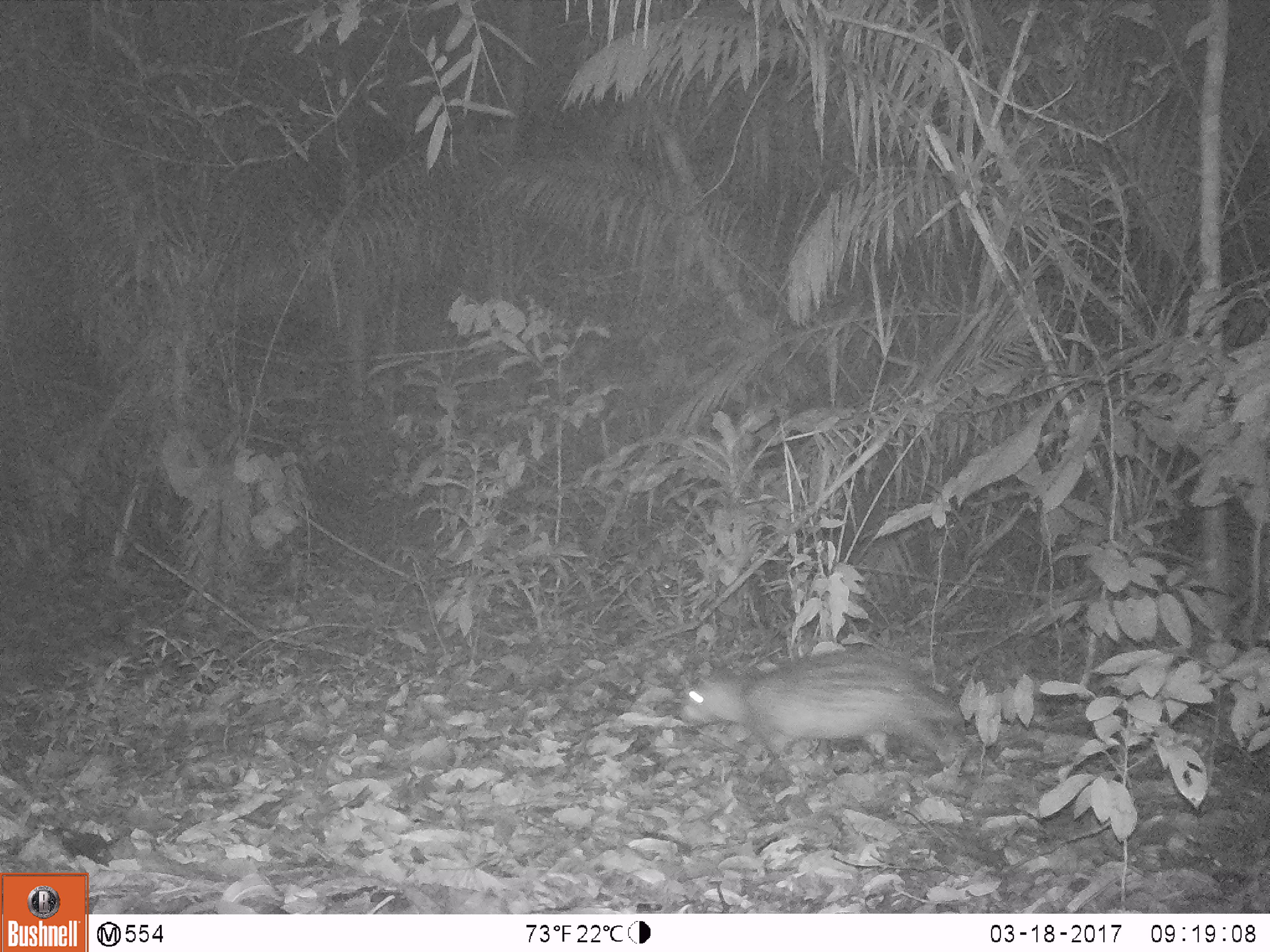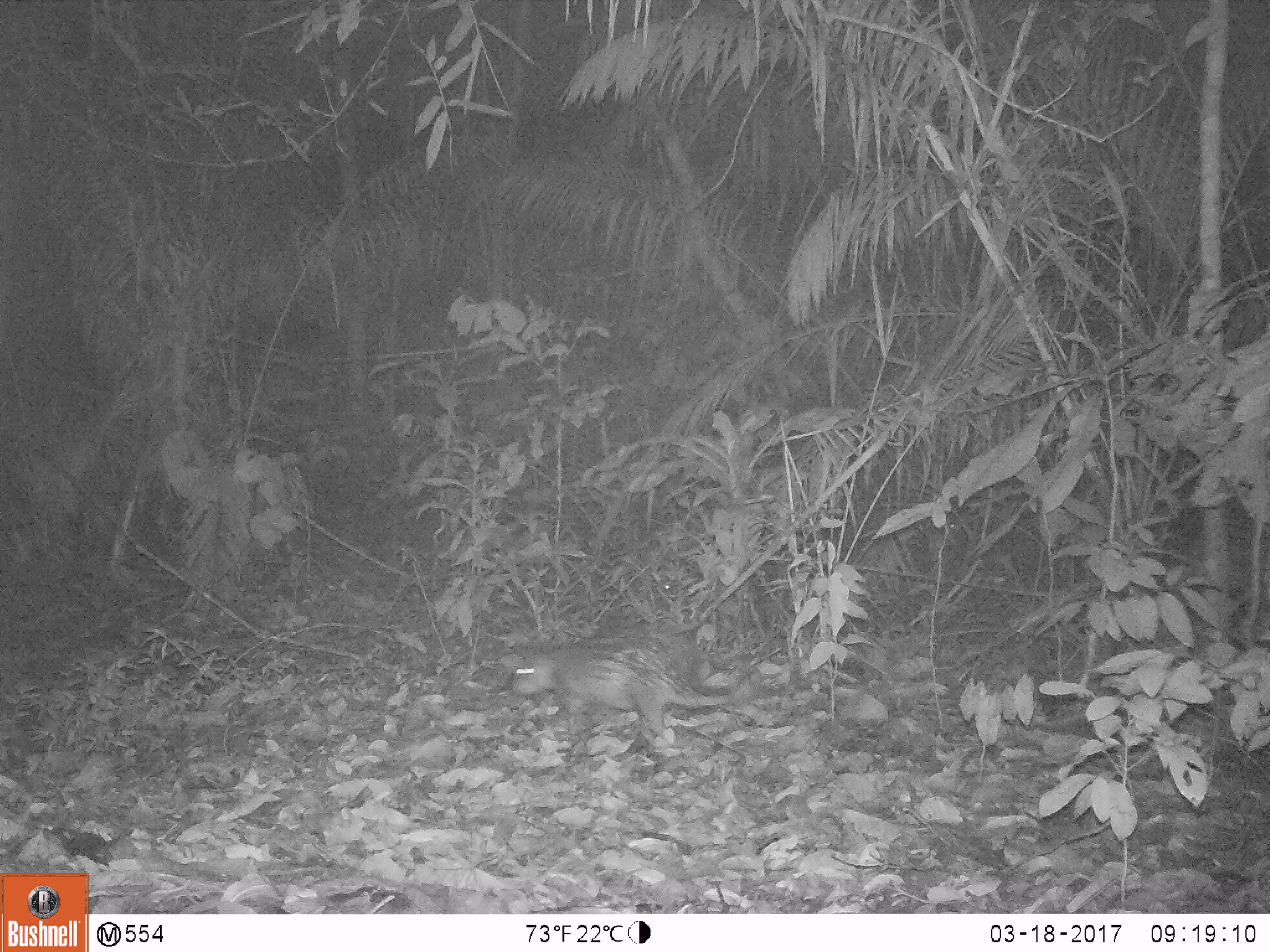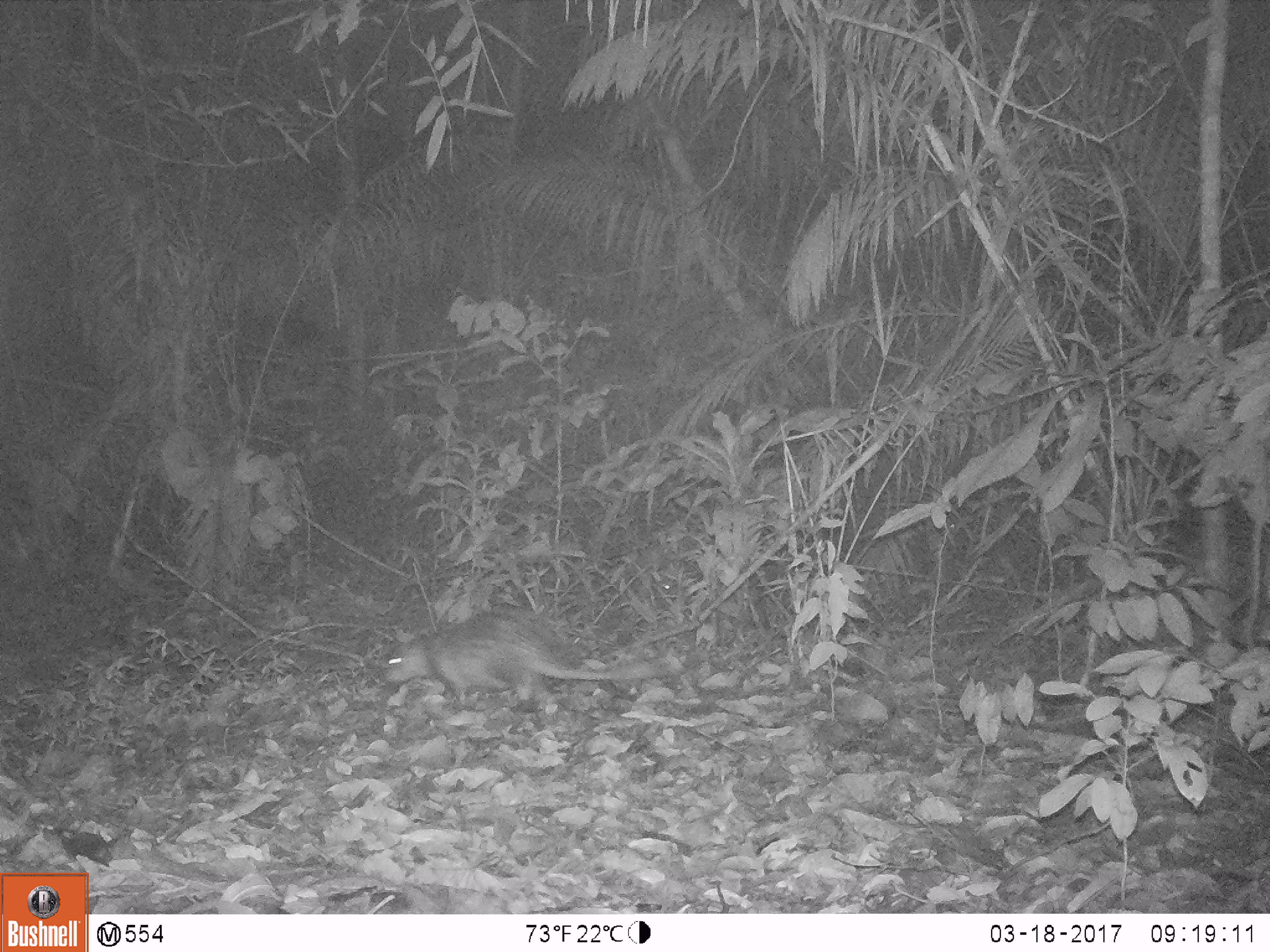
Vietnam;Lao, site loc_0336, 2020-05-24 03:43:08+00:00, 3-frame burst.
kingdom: Animalia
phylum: Chordata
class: Mammalia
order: Rodentia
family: Hystricidae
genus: Atherurus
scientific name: Atherurus macrourus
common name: asiatic brush-tailed porcupine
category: asiatic brush tailed porcupine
Asiatic brush tailed porcupine (asiatic brush-tailed porcupine) (Atherurus macrourus). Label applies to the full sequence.